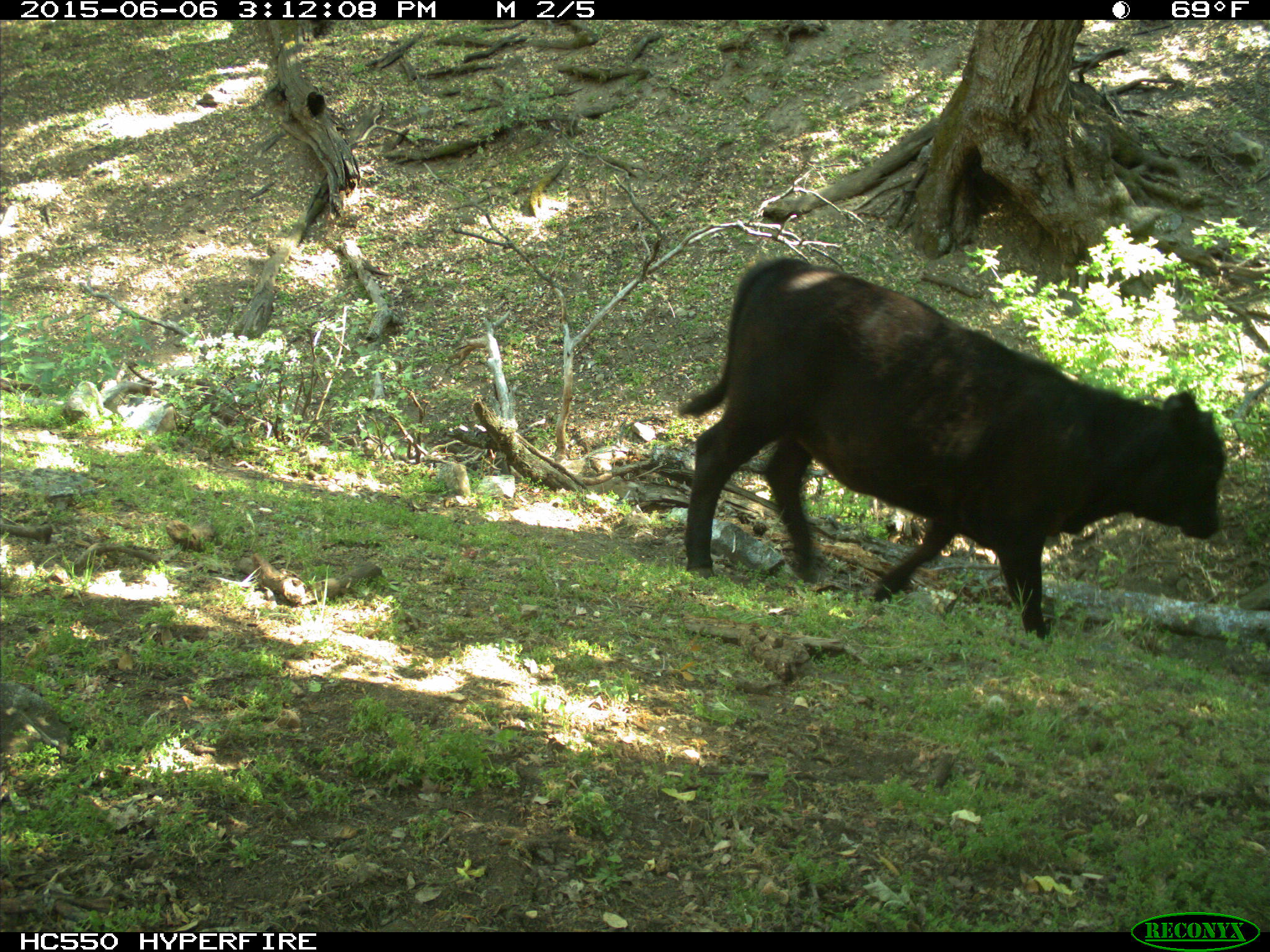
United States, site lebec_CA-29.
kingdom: Animalia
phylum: Chordata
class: Mammalia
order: Artiodactyla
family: Bovidae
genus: Bos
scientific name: Bos taurus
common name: domestic cow